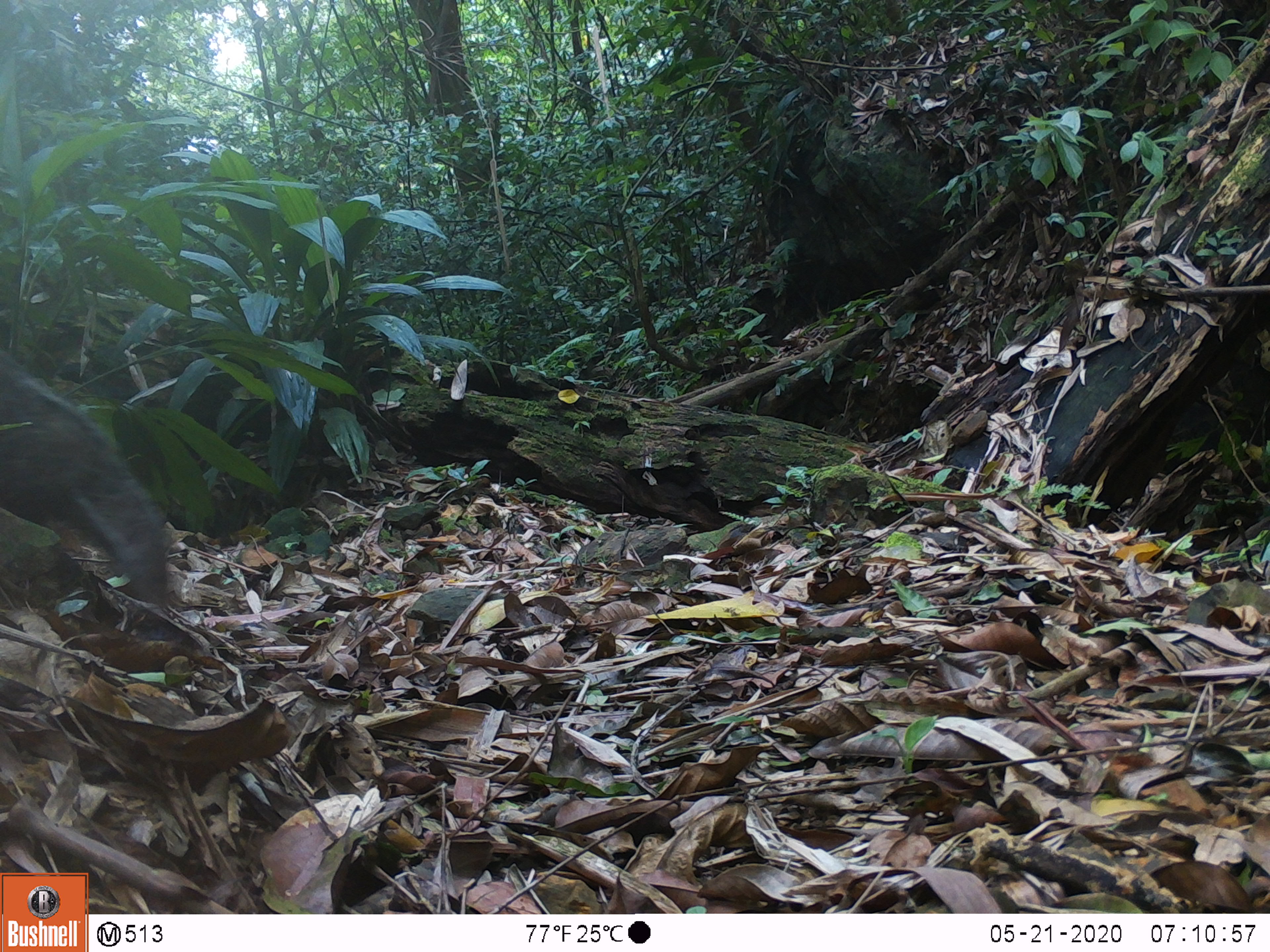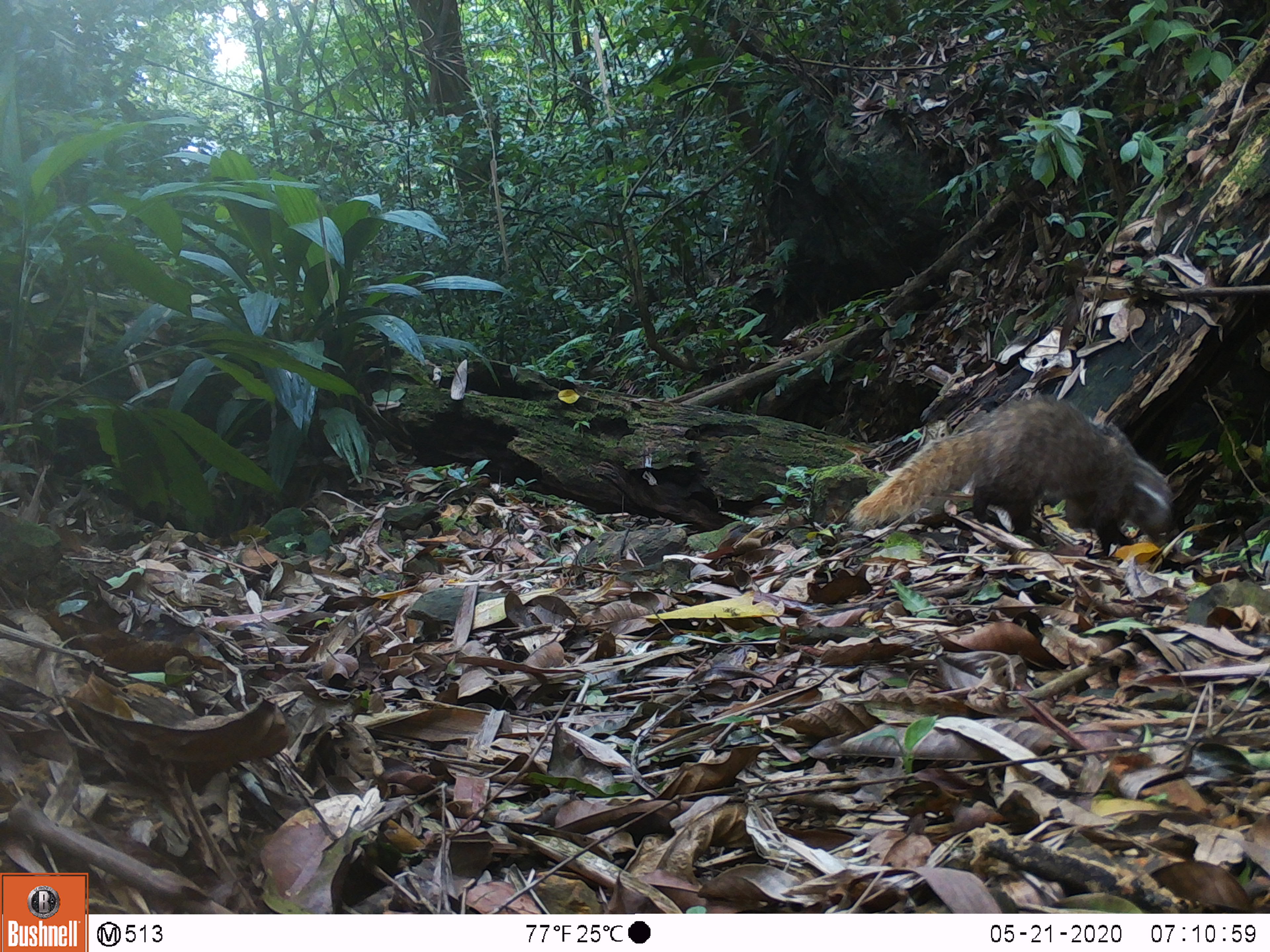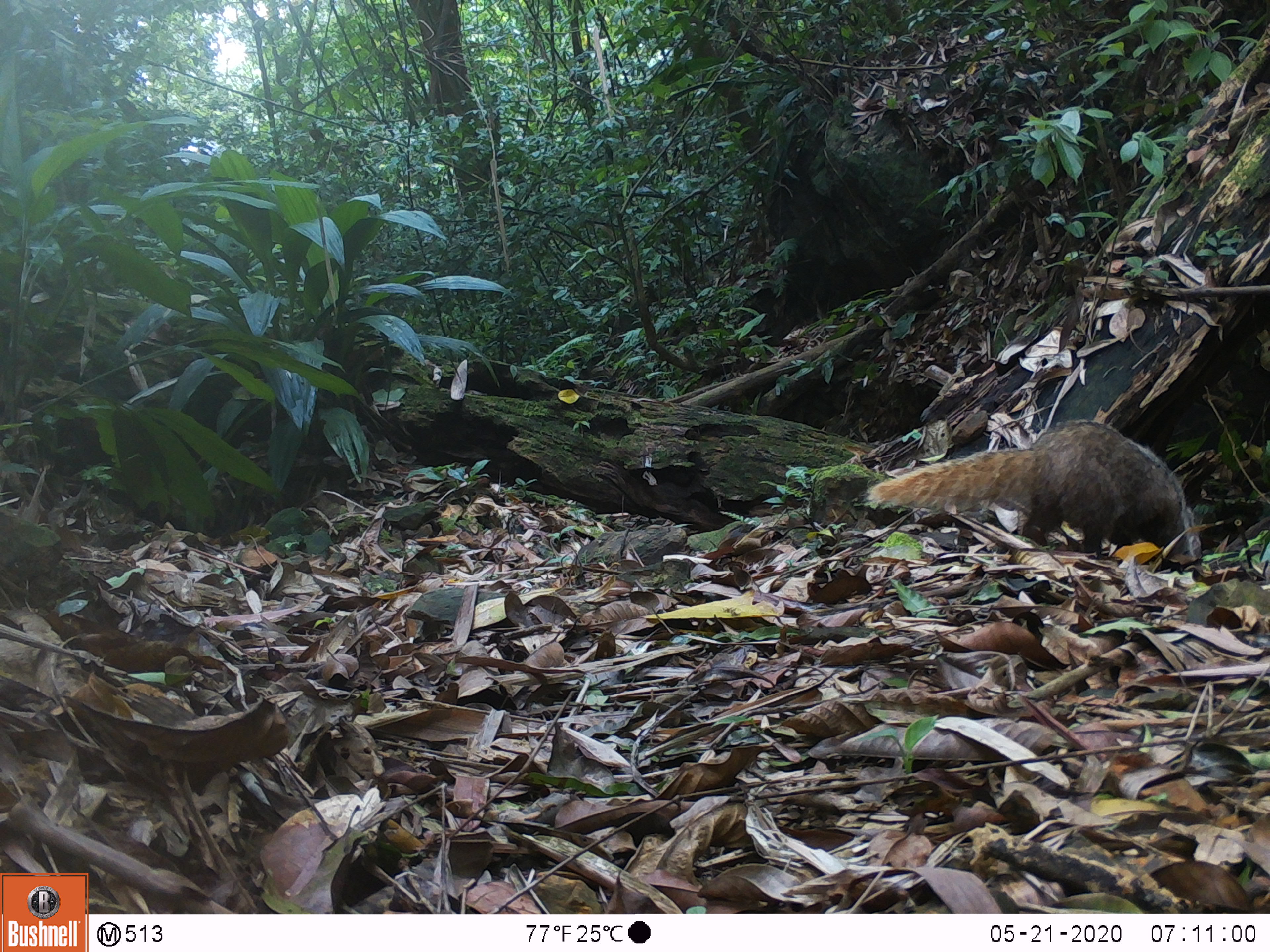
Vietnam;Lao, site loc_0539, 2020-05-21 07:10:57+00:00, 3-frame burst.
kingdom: Animalia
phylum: Chordata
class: Mammalia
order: Carnivora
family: Herpestidae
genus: Urva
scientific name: Urva urva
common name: crab-eating mongoose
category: crab eating mongoose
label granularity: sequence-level